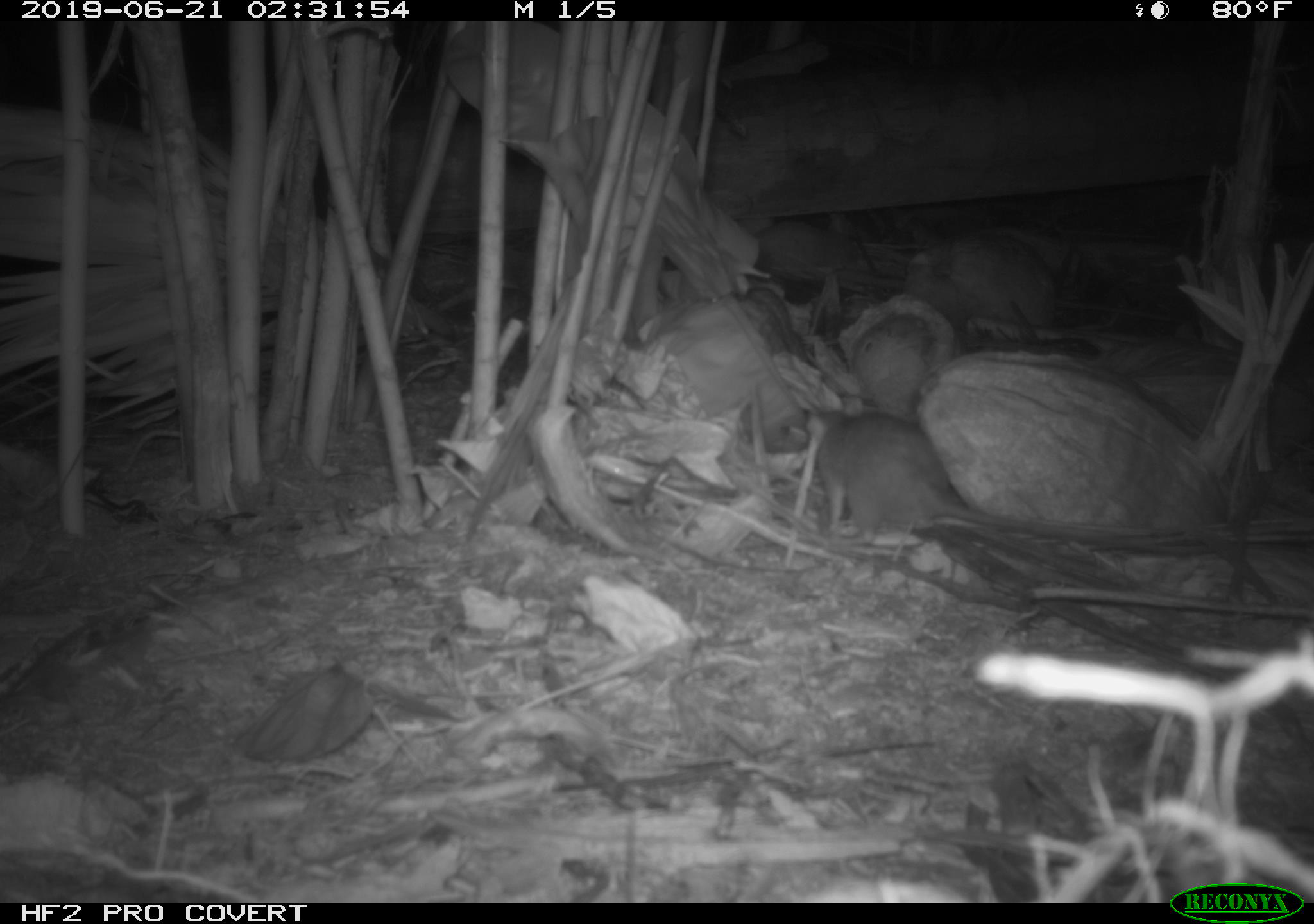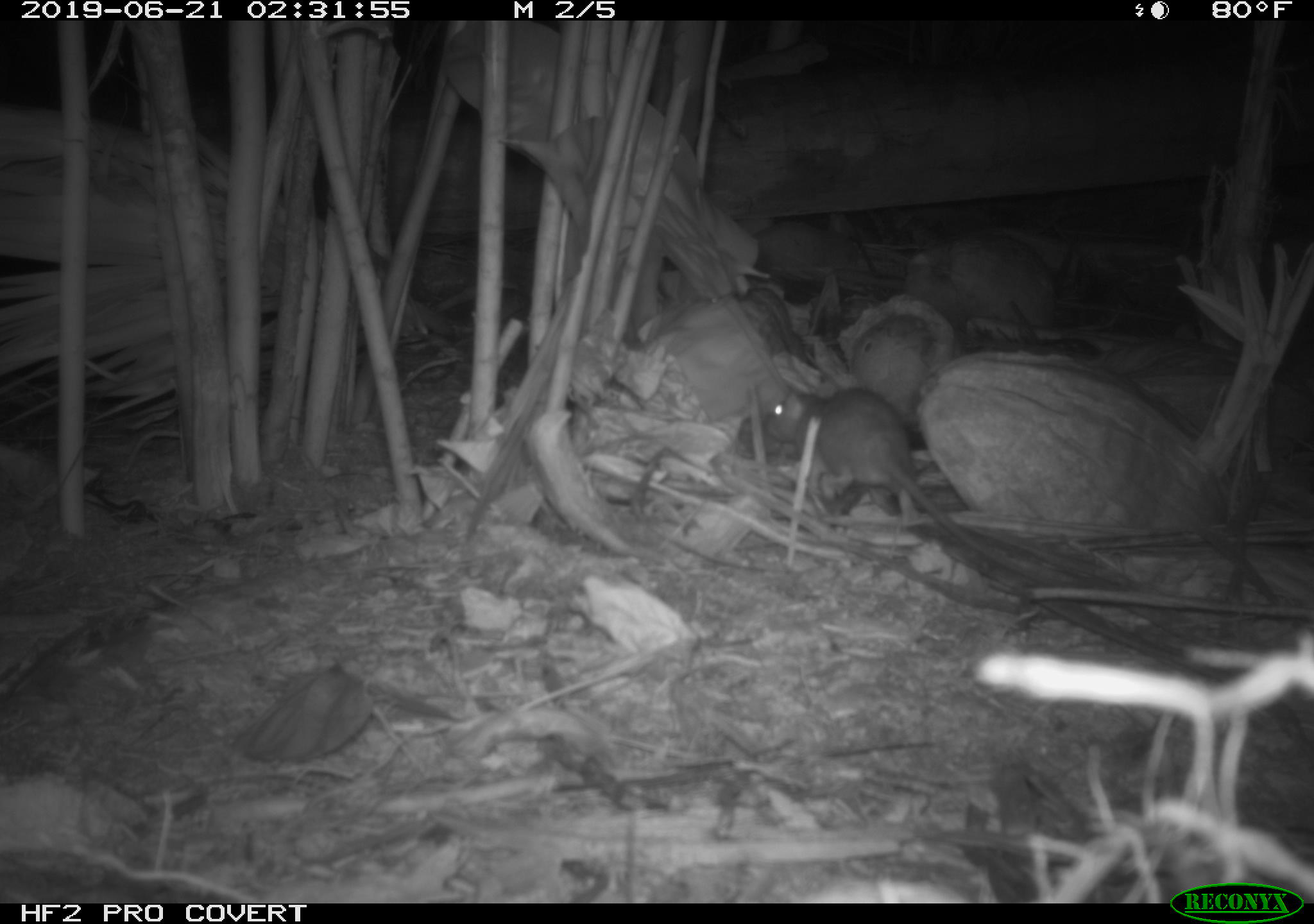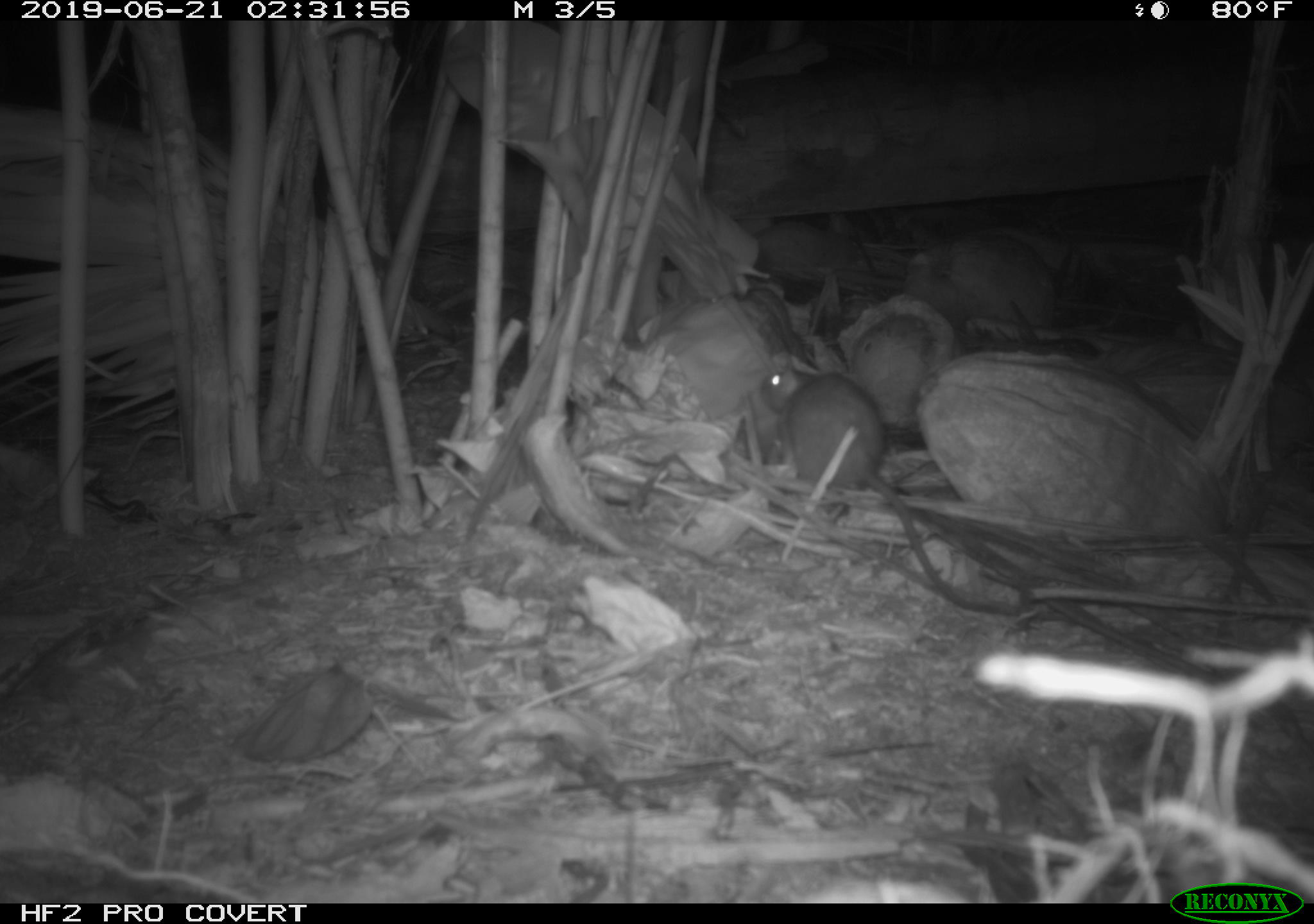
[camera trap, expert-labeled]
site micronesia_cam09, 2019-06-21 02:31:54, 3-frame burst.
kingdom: Animalia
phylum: Chordata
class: Mammalia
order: Rodentia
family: Muridae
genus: Rattus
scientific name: Rattus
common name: rat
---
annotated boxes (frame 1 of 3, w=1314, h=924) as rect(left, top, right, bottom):
rat: rect(810, 397, 1216, 576)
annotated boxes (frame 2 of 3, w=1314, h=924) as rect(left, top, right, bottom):
rat: rect(756, 380, 1043, 584)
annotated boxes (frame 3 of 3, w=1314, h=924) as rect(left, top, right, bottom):
rat: rect(754, 352, 1029, 631)